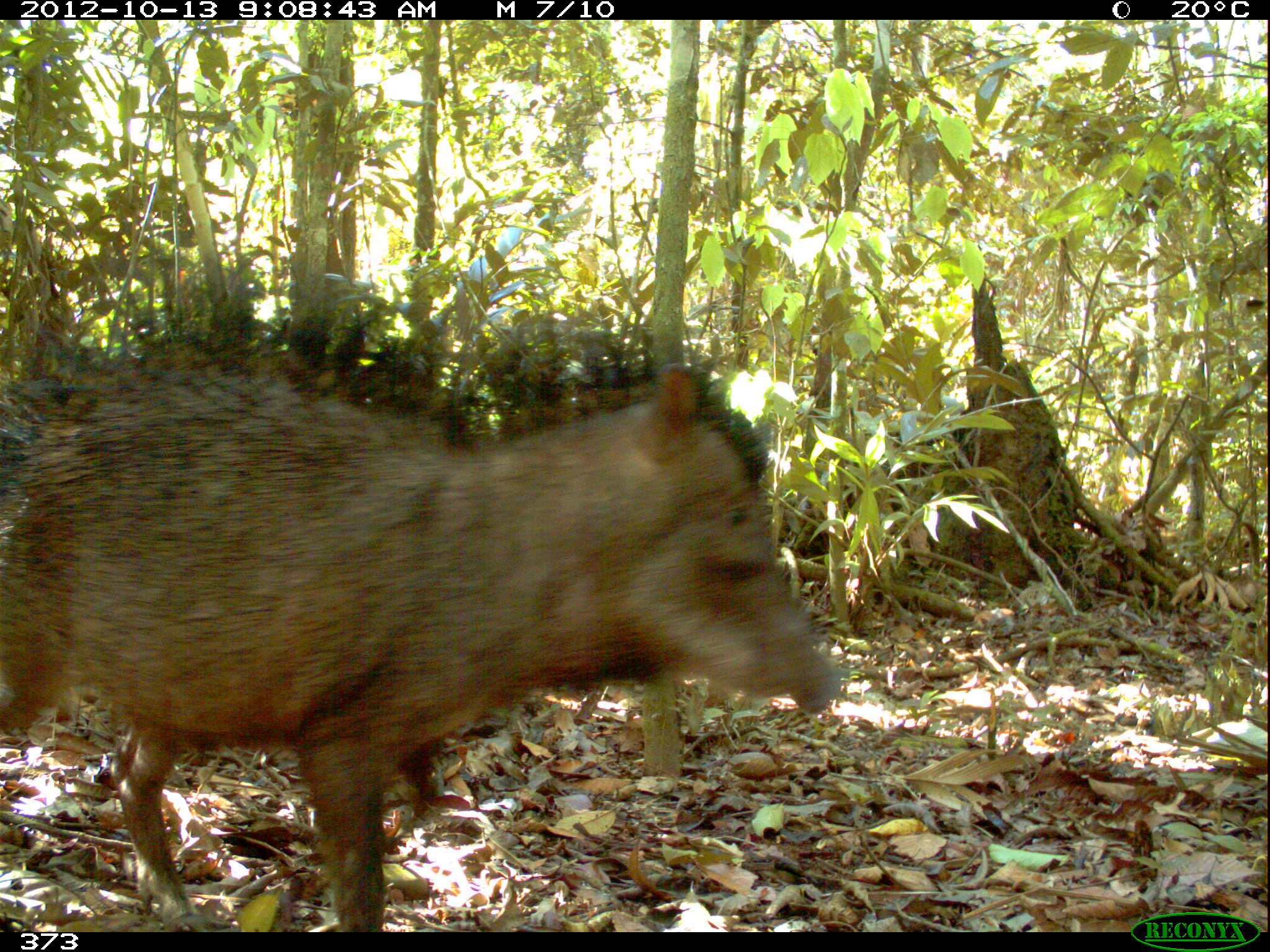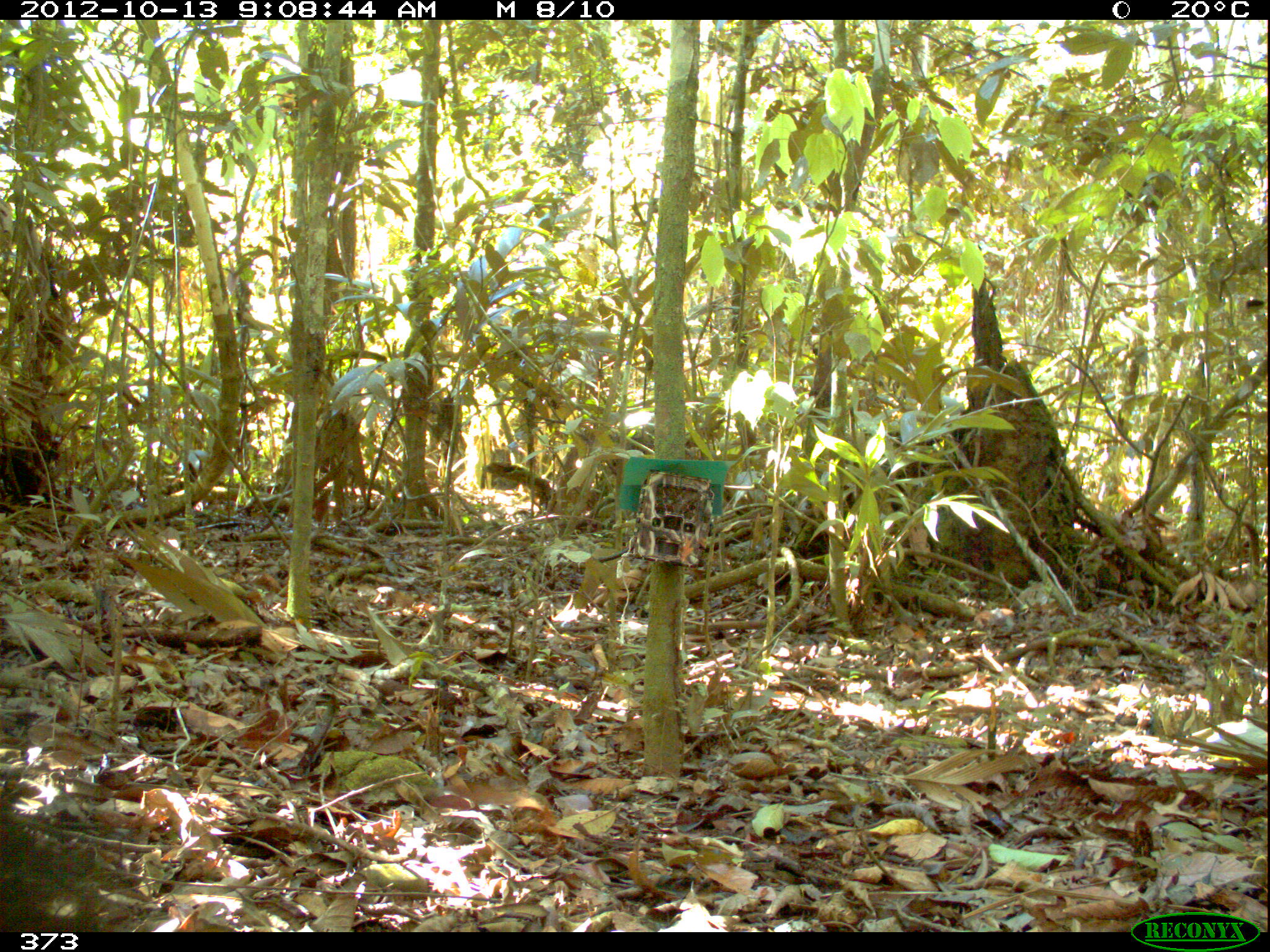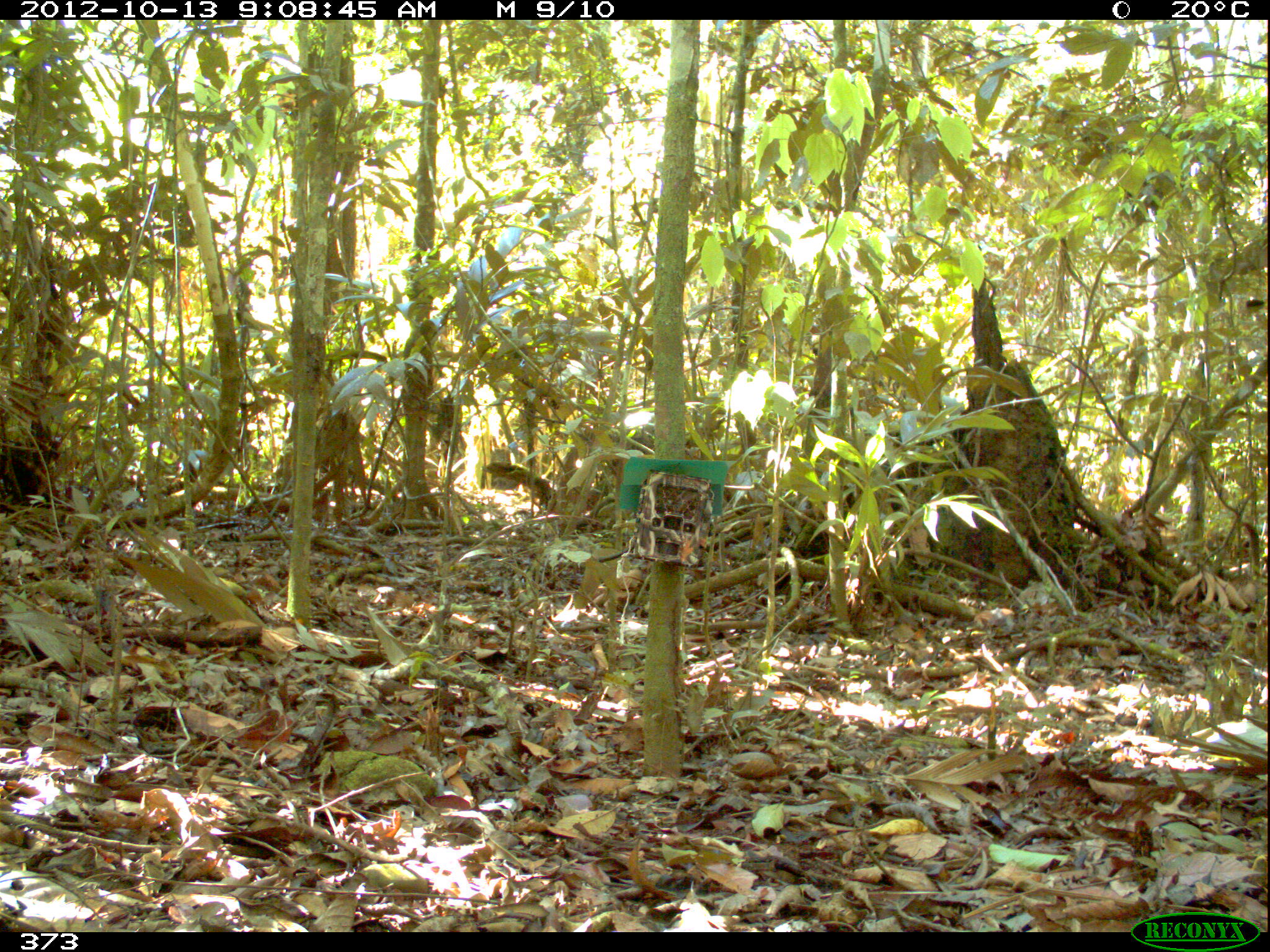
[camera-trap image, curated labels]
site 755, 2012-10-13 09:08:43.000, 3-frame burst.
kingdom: Animalia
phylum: Chordata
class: Mammalia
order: Artiodactyla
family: Tayassuidae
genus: Tayassu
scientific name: Tayassu pecari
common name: white-lipped peccary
Tayassu pecari (white-lipped peccary).